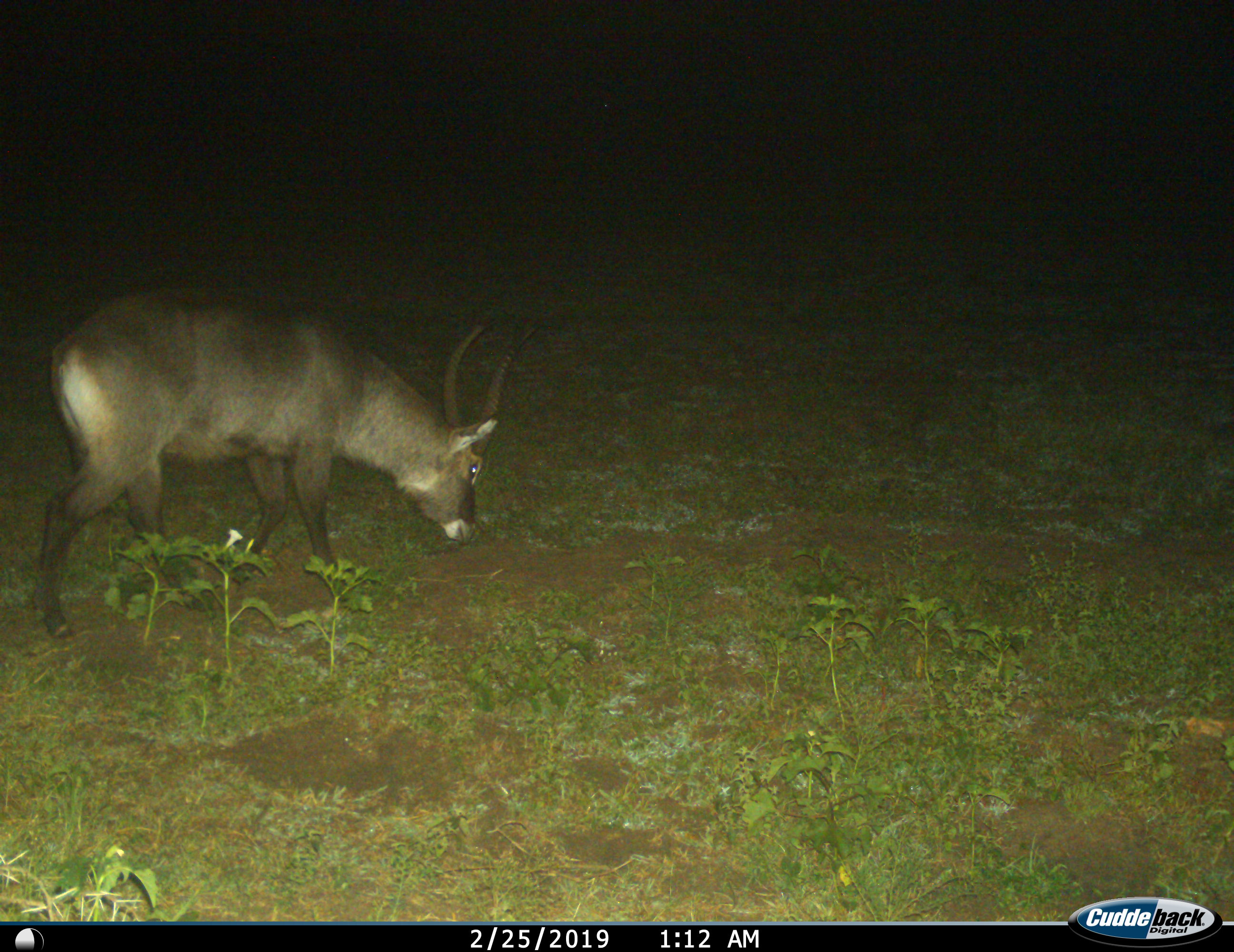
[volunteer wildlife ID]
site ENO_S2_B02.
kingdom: Animalia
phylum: Chordata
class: Mammalia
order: Artiodactyla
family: Bovidae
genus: Kobus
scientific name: Kobus ellipsiprymnus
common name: waterbuck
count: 1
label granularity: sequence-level